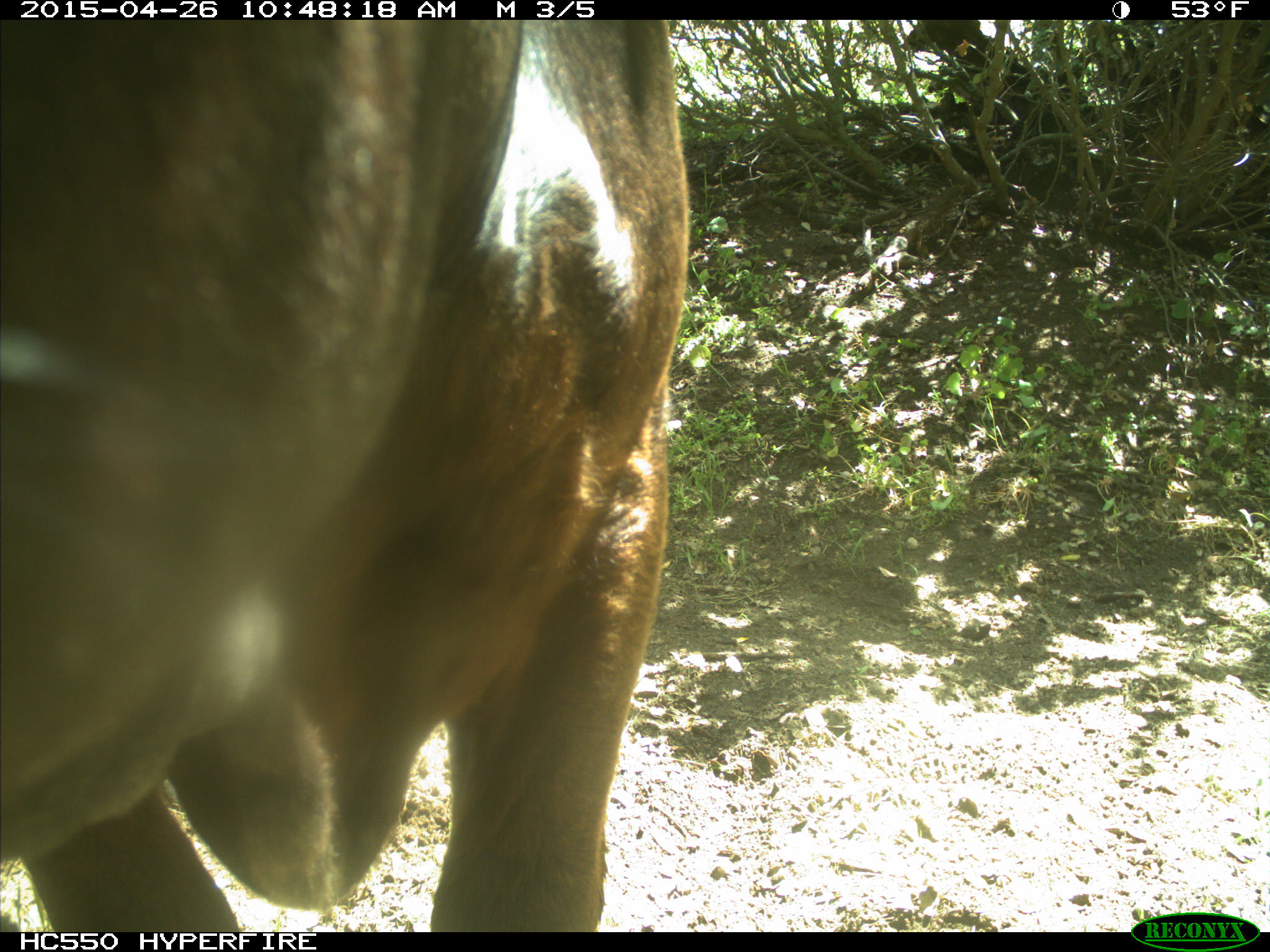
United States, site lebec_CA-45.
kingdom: Animalia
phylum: Chordata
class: Mammalia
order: Artiodactyla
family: Bovidae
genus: Bos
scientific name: Bos taurus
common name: domestic cow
Bos taurus (domestic cow).